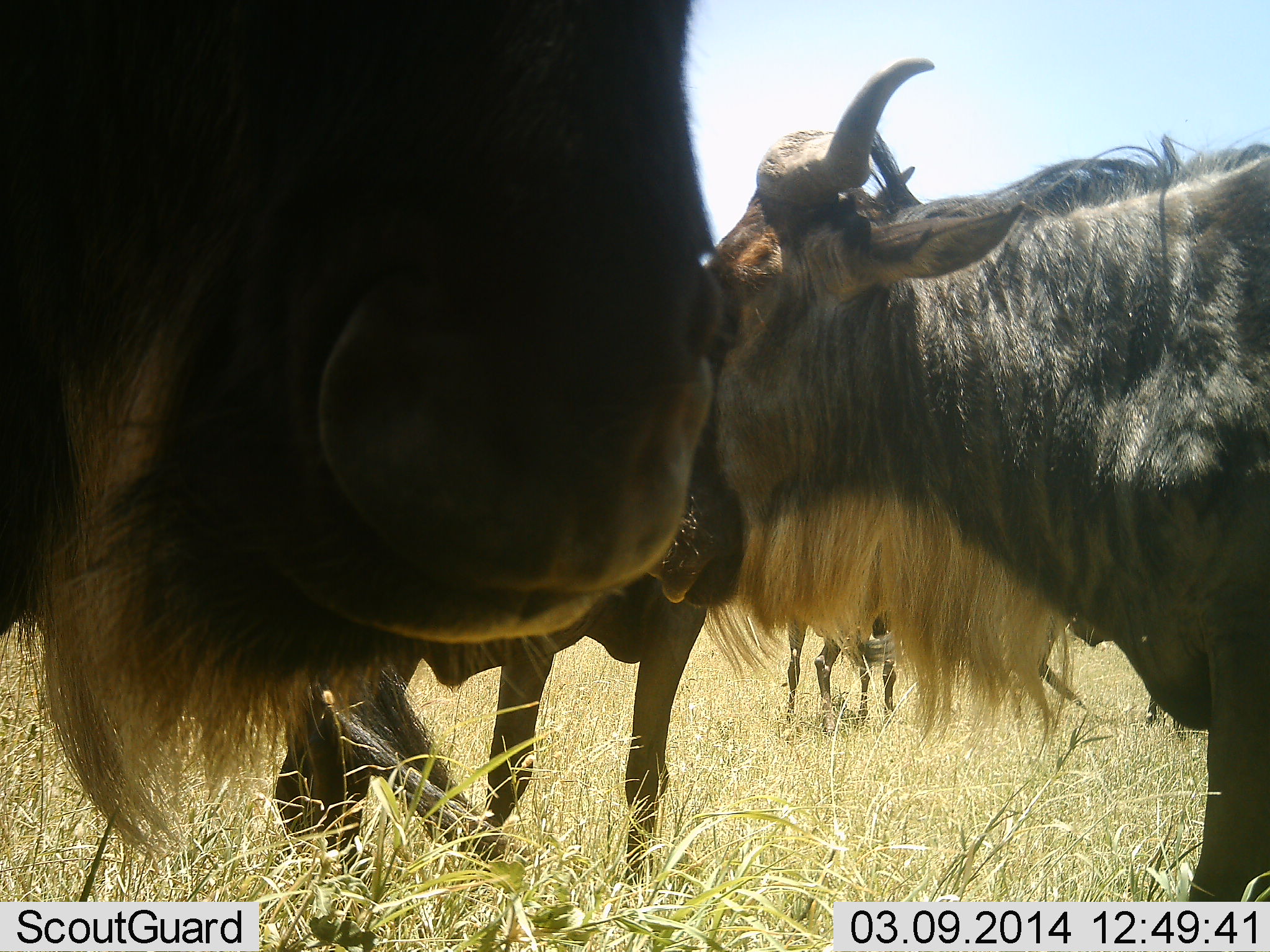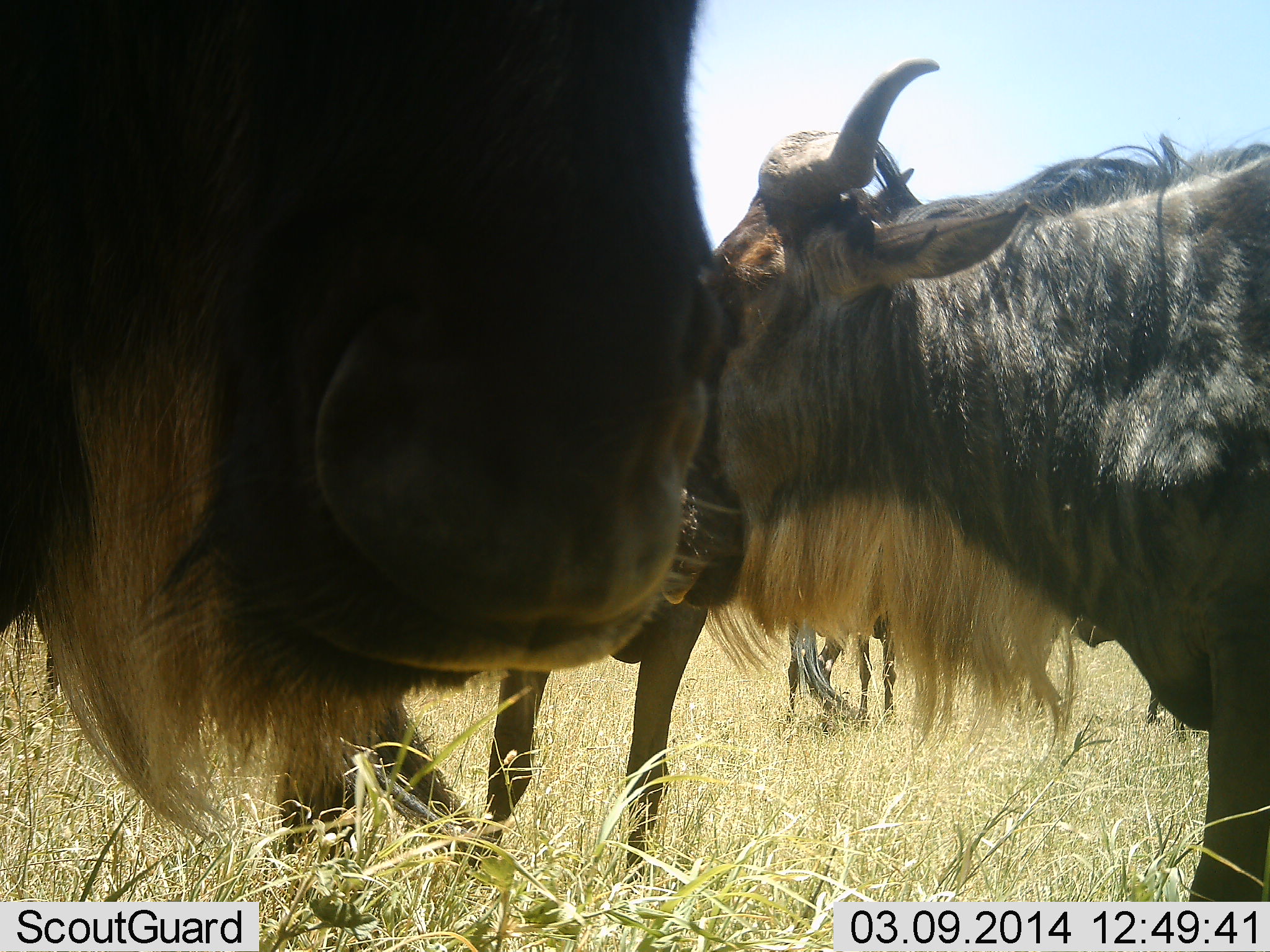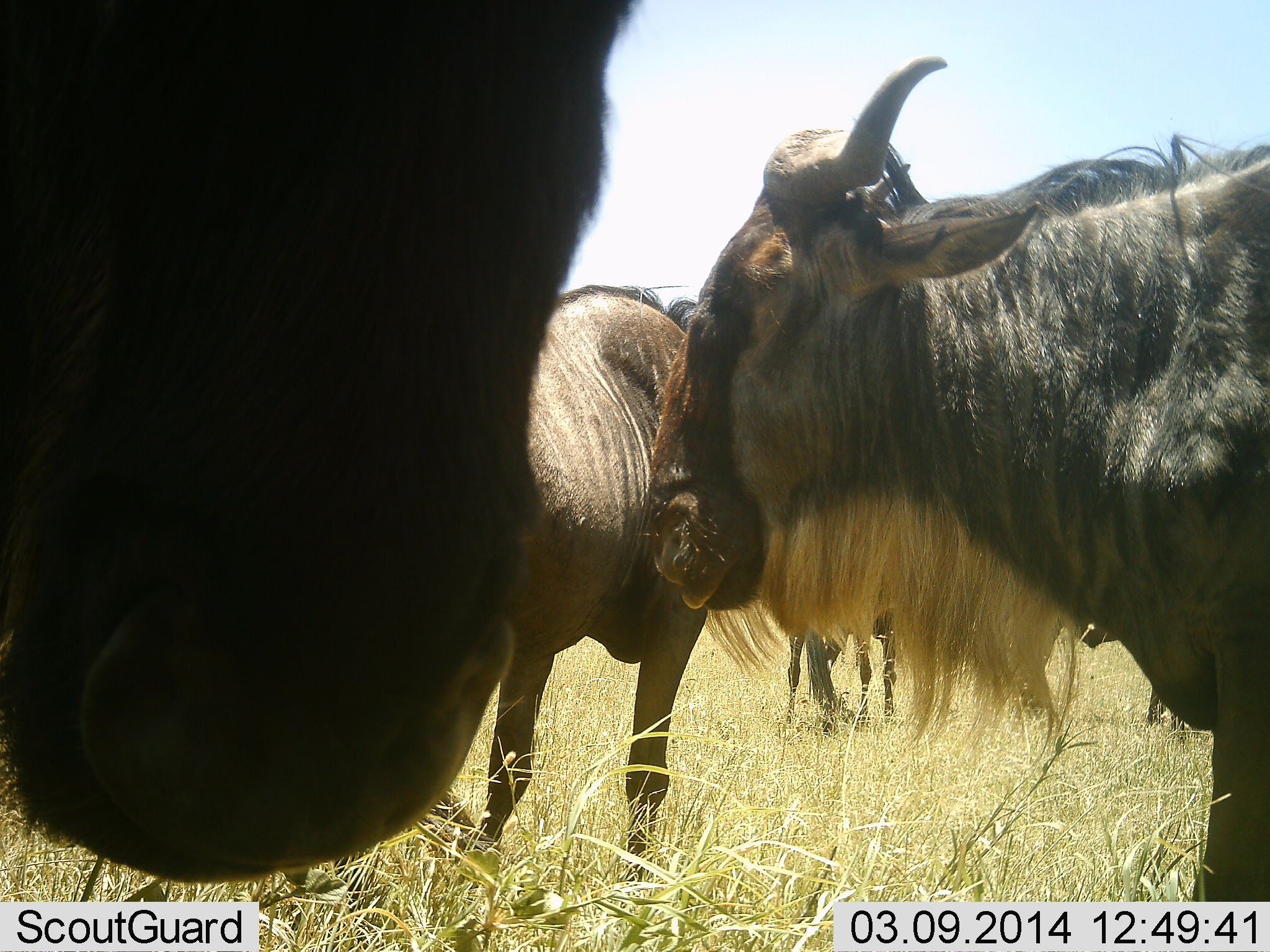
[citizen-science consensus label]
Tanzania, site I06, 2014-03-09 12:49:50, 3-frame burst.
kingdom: Animalia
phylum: Chordata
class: Mammalia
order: Artiodactyla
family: Bovidae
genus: Connochaetes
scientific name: Connochaetes taurinus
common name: blue wildebeest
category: wildebeest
Wildebeest (blue wildebeest) (Connochaetes taurinus), count 4. Behavior (volunteer vote fractions): standing 80%, resting 6%, moving 11%, interacting 15%. Young present (vote fraction): 3%. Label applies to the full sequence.